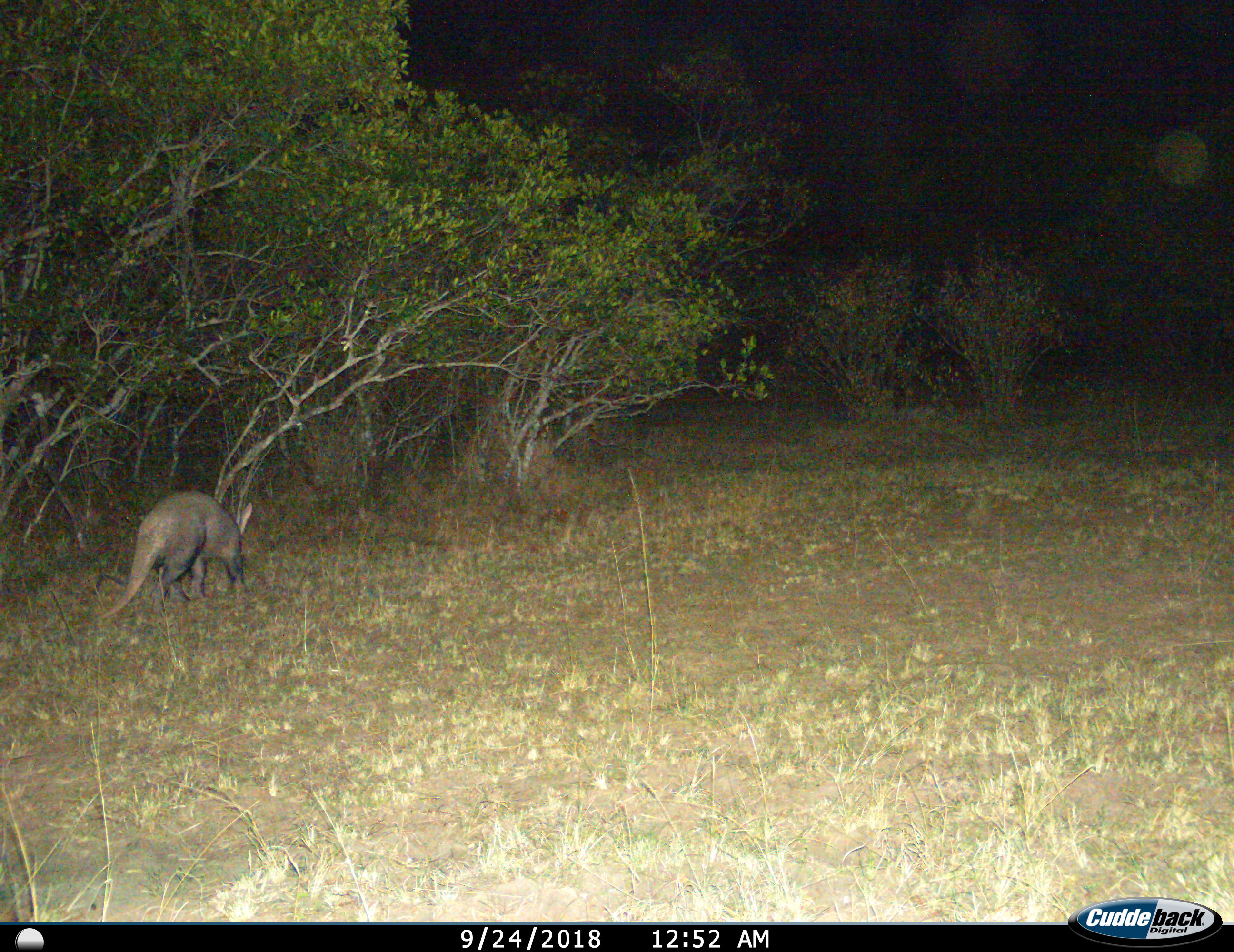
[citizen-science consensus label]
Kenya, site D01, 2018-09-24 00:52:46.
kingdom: Animalia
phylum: Chordata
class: Mammalia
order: Tubulidentata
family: Orycteropodidae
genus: Orycteropus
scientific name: Orycteropus afer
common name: aardvark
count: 1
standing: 25%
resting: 0%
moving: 75%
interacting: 0%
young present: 0%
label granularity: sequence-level